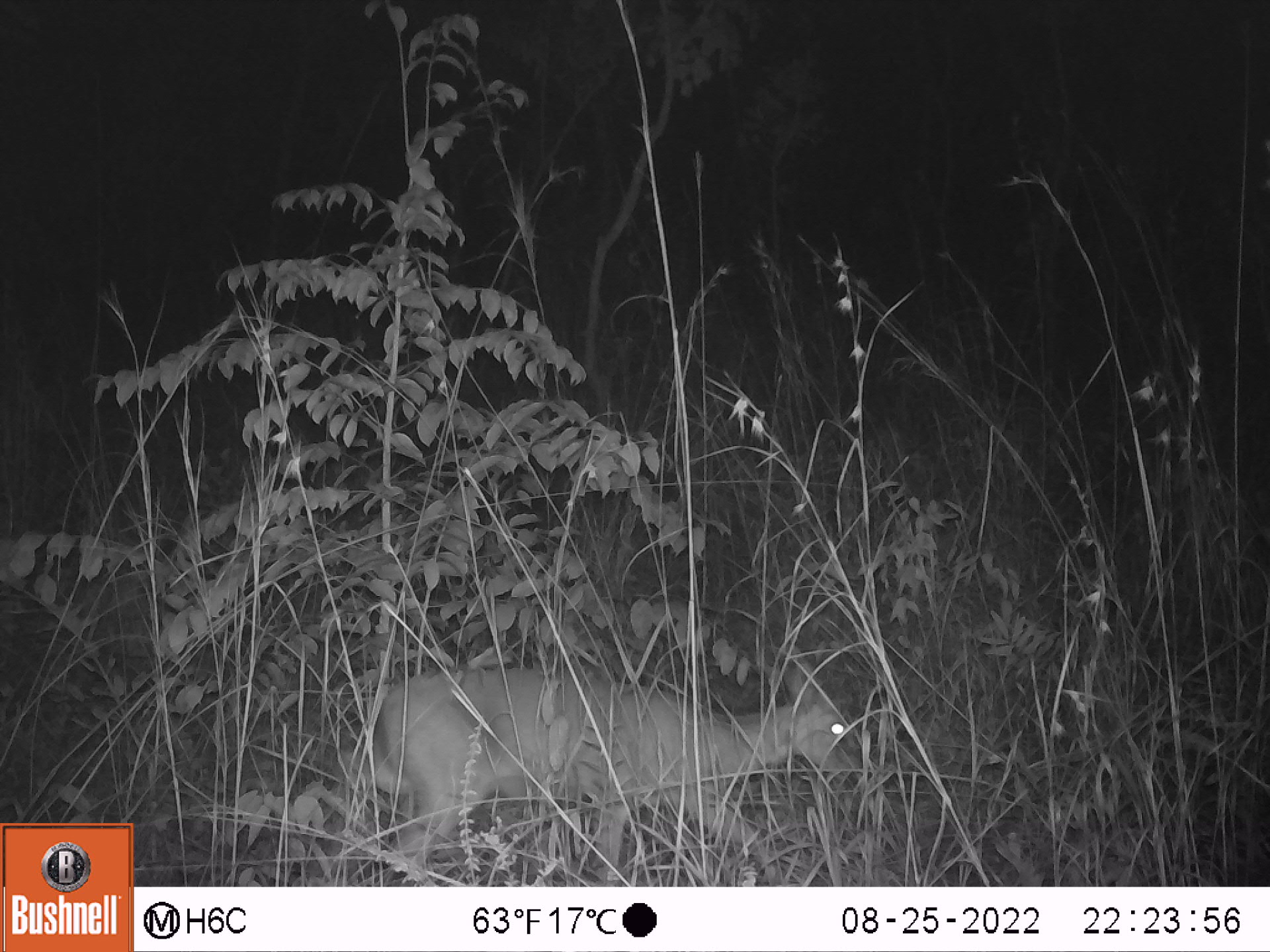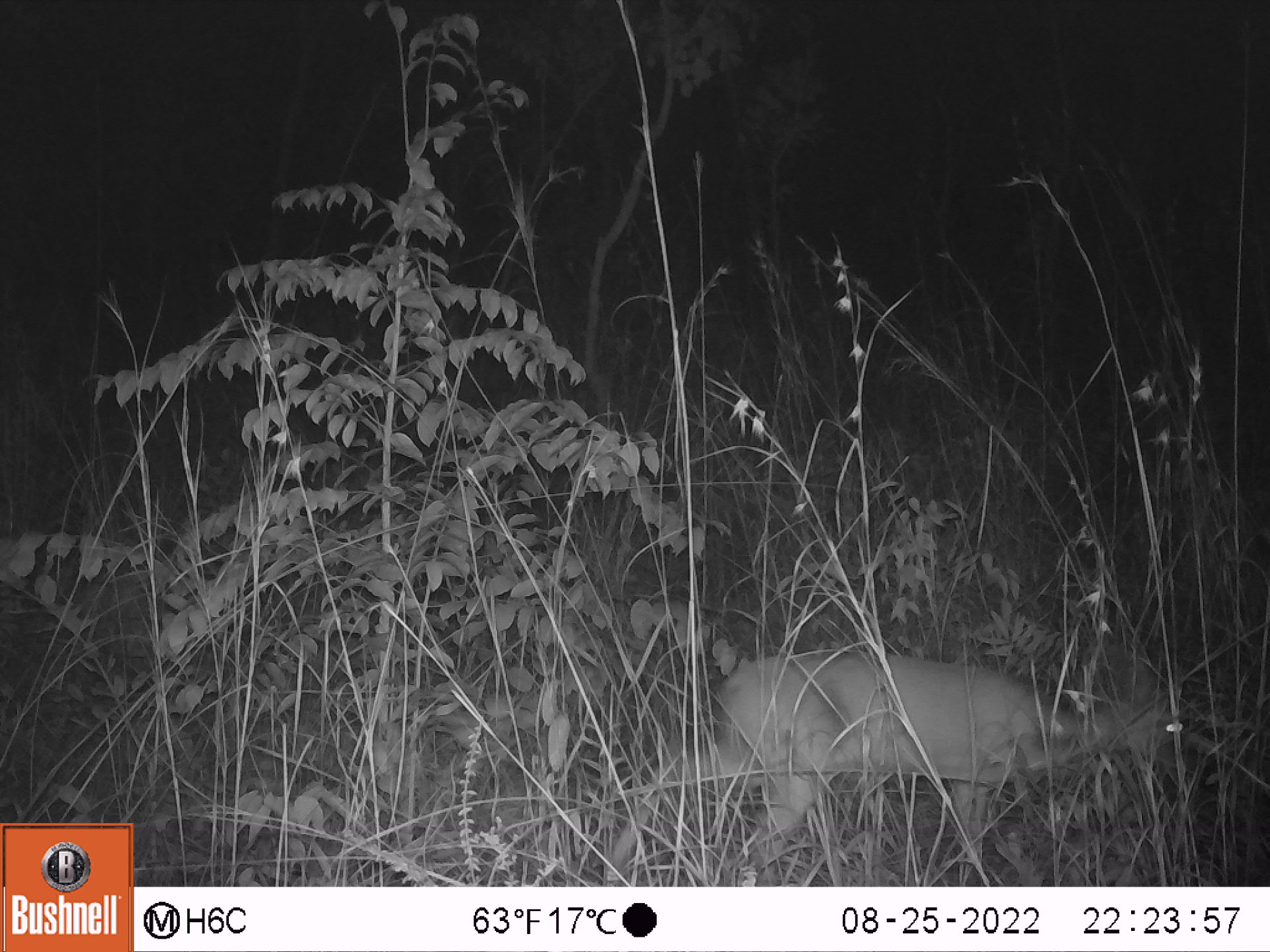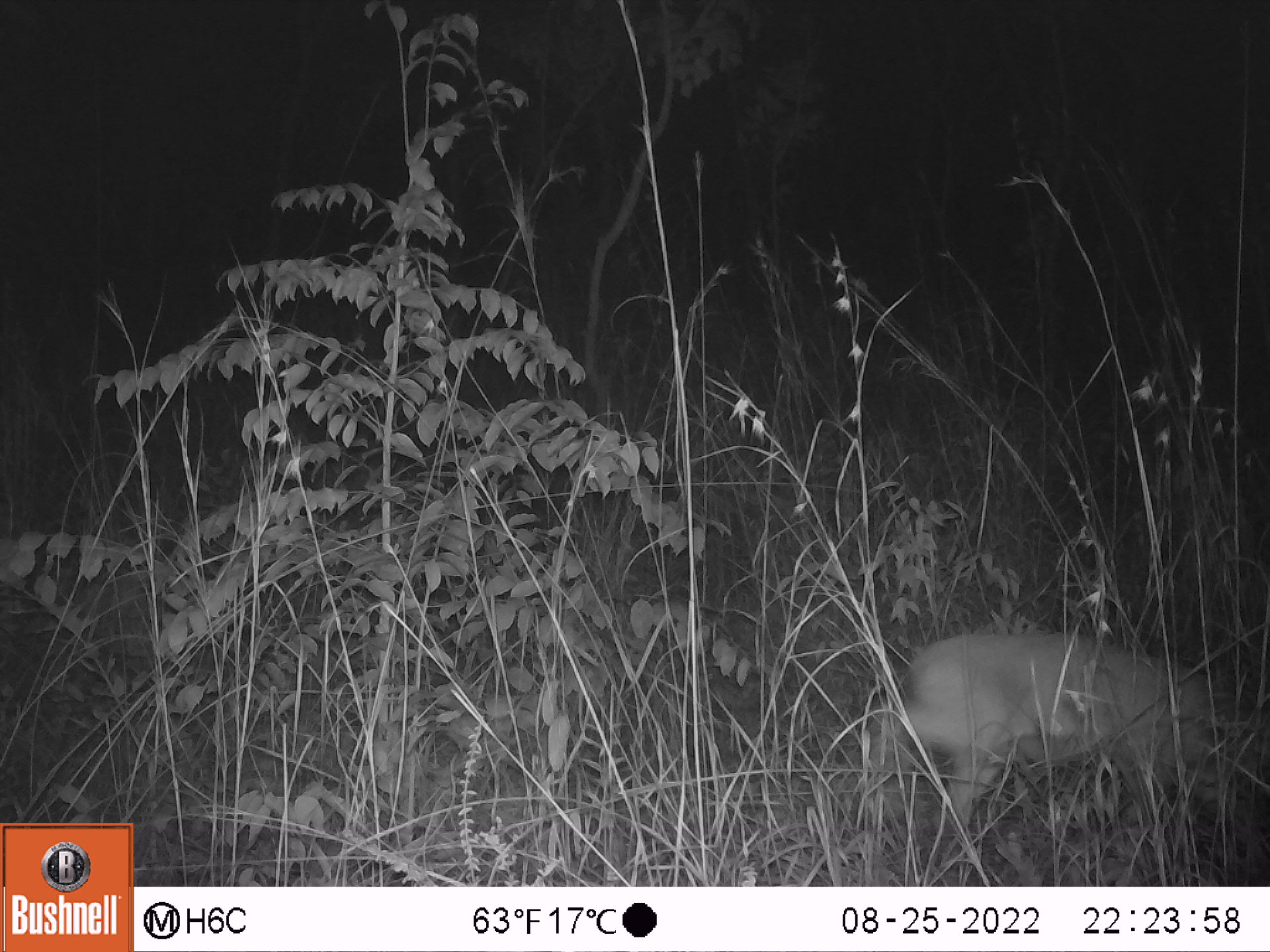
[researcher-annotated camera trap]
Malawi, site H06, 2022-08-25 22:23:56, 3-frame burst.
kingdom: Animalia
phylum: Chordata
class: Mammalia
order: Artiodactyla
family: Bovidae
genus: Sylvicapra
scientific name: Sylvicapra grimmia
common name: common duiker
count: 1